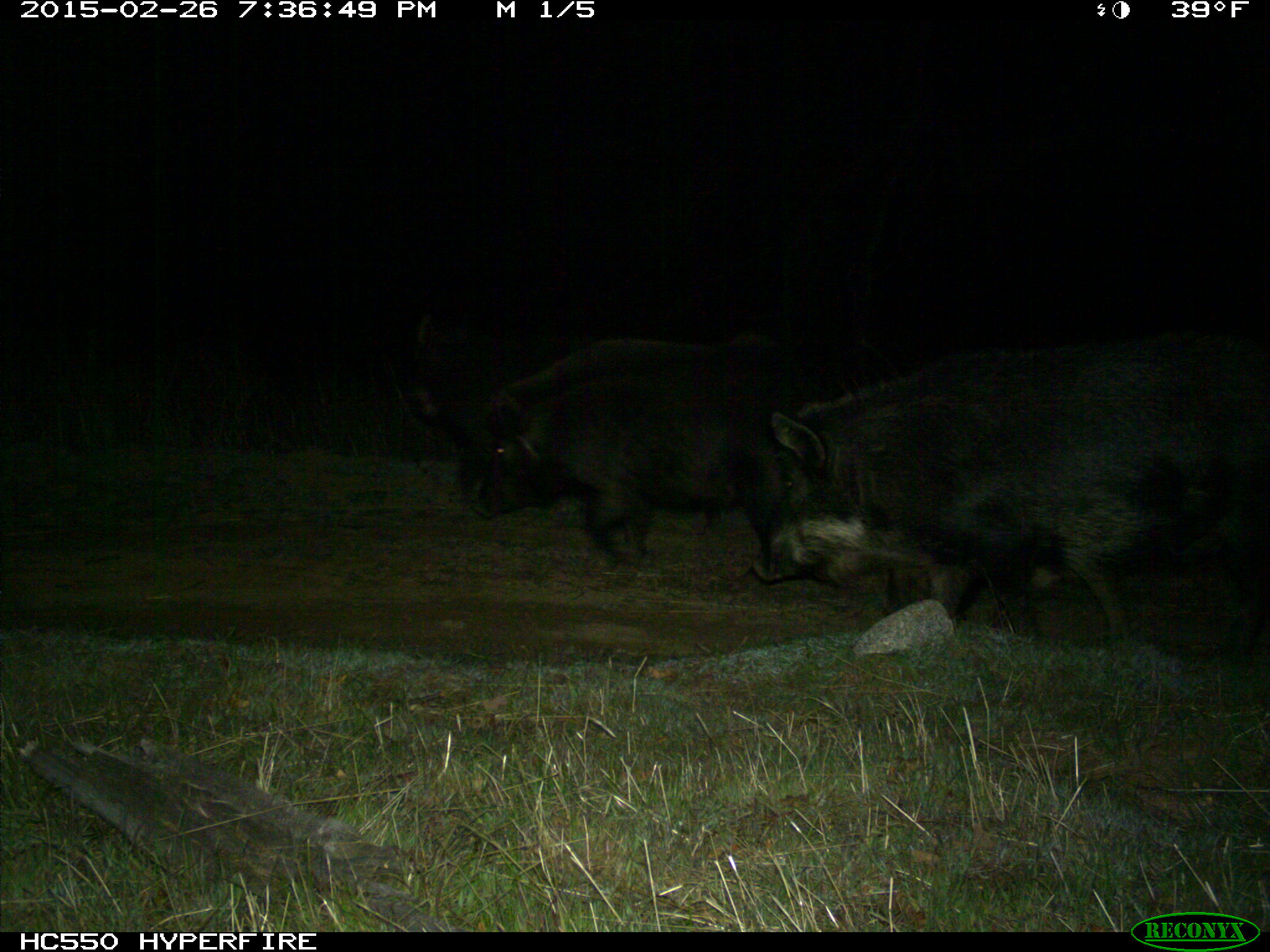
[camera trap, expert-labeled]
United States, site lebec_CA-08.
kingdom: Animalia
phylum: Chordata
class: Mammalia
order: Artiodactyla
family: Suidae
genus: Sus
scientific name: Sus scrofa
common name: wild boar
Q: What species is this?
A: Sus scrofa (wild boar).